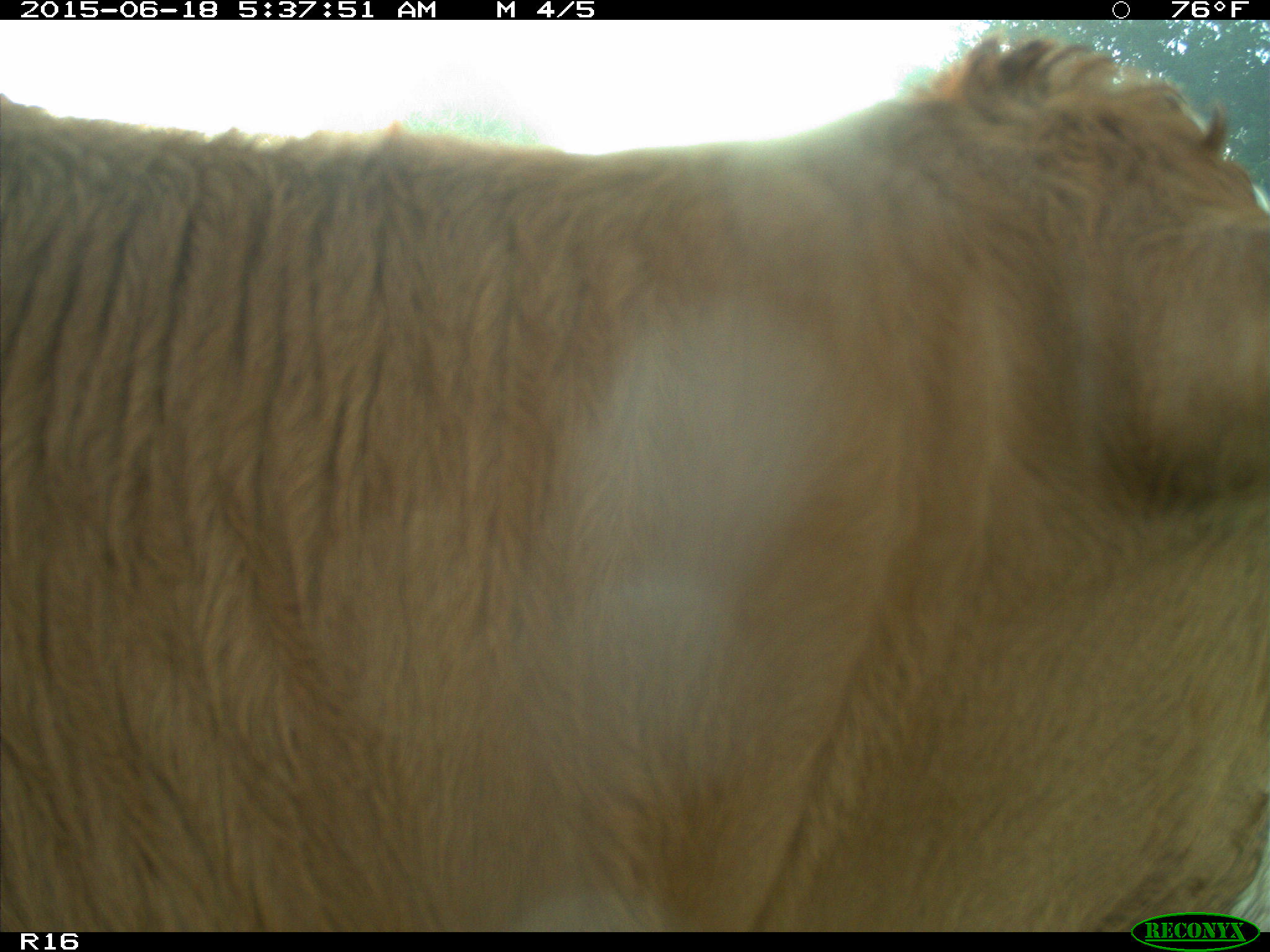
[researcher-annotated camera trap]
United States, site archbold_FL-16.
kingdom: Animalia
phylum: Chordata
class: Mammalia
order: Artiodactyla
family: Bovidae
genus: Bos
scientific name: Bos taurus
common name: domestic cow